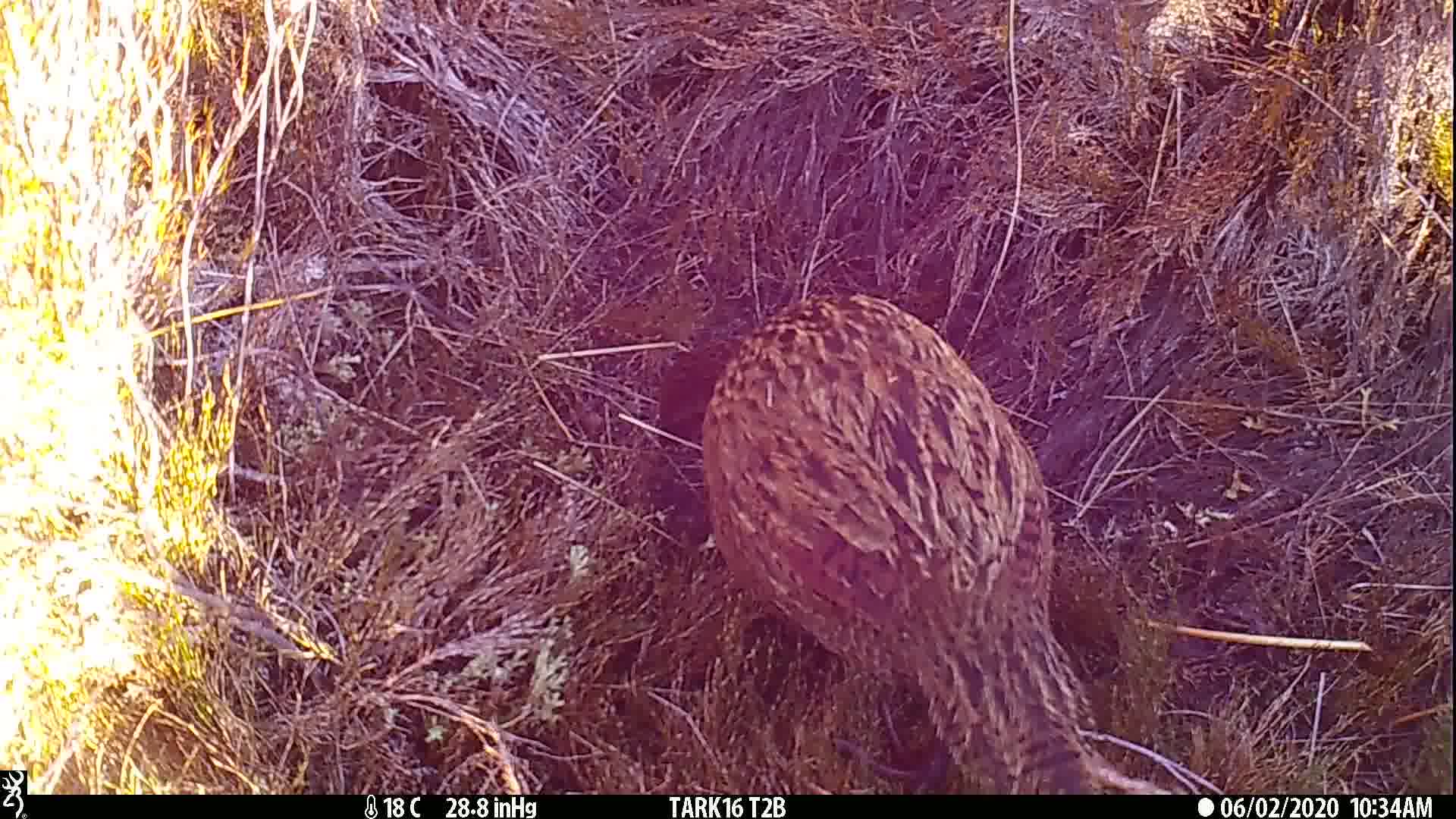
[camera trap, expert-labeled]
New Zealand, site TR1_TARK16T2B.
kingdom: Animalia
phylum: Chordata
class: Aves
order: Gruiformes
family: Rallidae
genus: Gallirallus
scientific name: Gallirallus australis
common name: weka